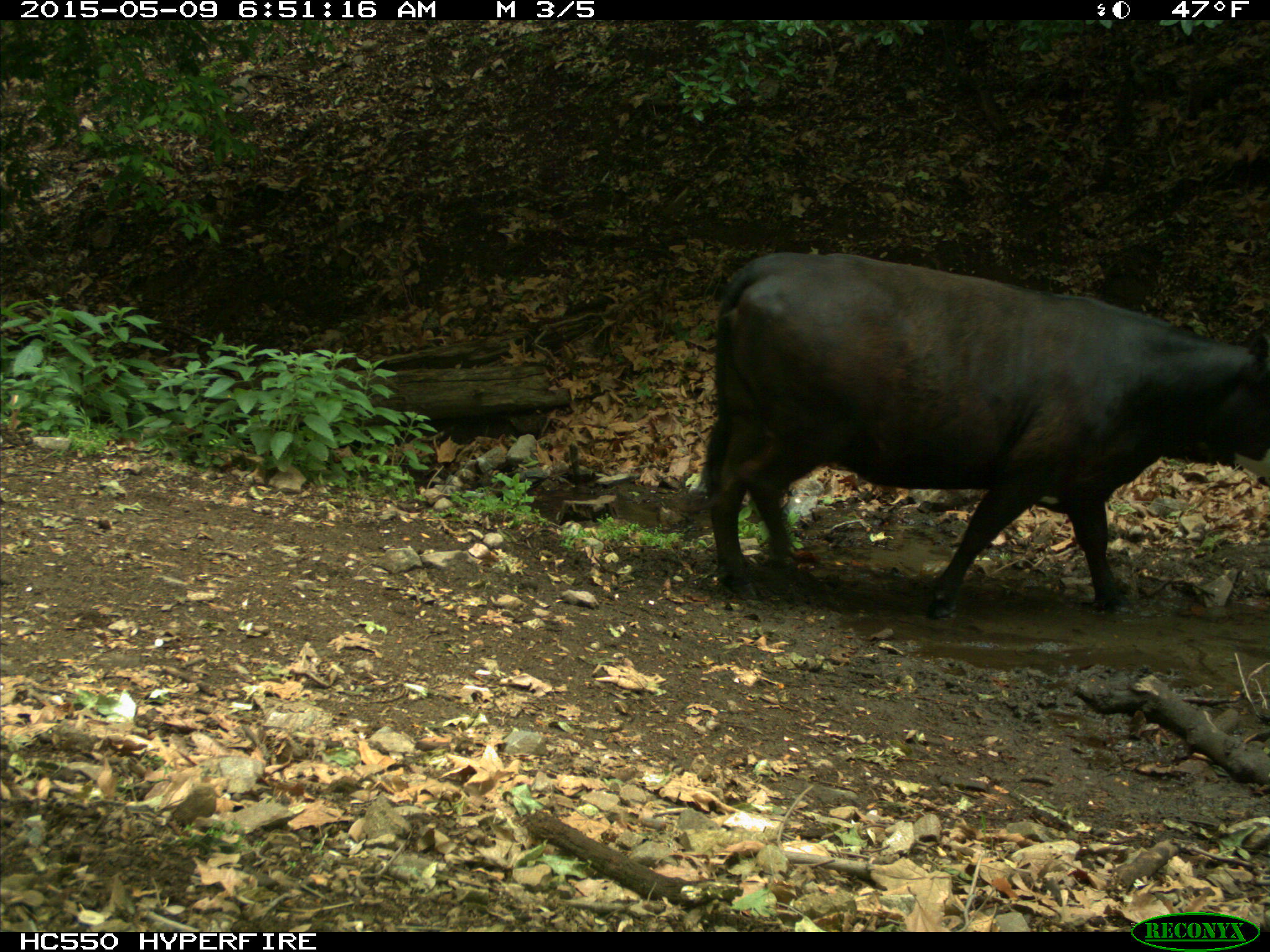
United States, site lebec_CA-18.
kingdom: Animalia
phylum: Chordata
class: Mammalia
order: Artiodactyla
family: Bovidae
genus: Bos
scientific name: Bos taurus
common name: domestic cow